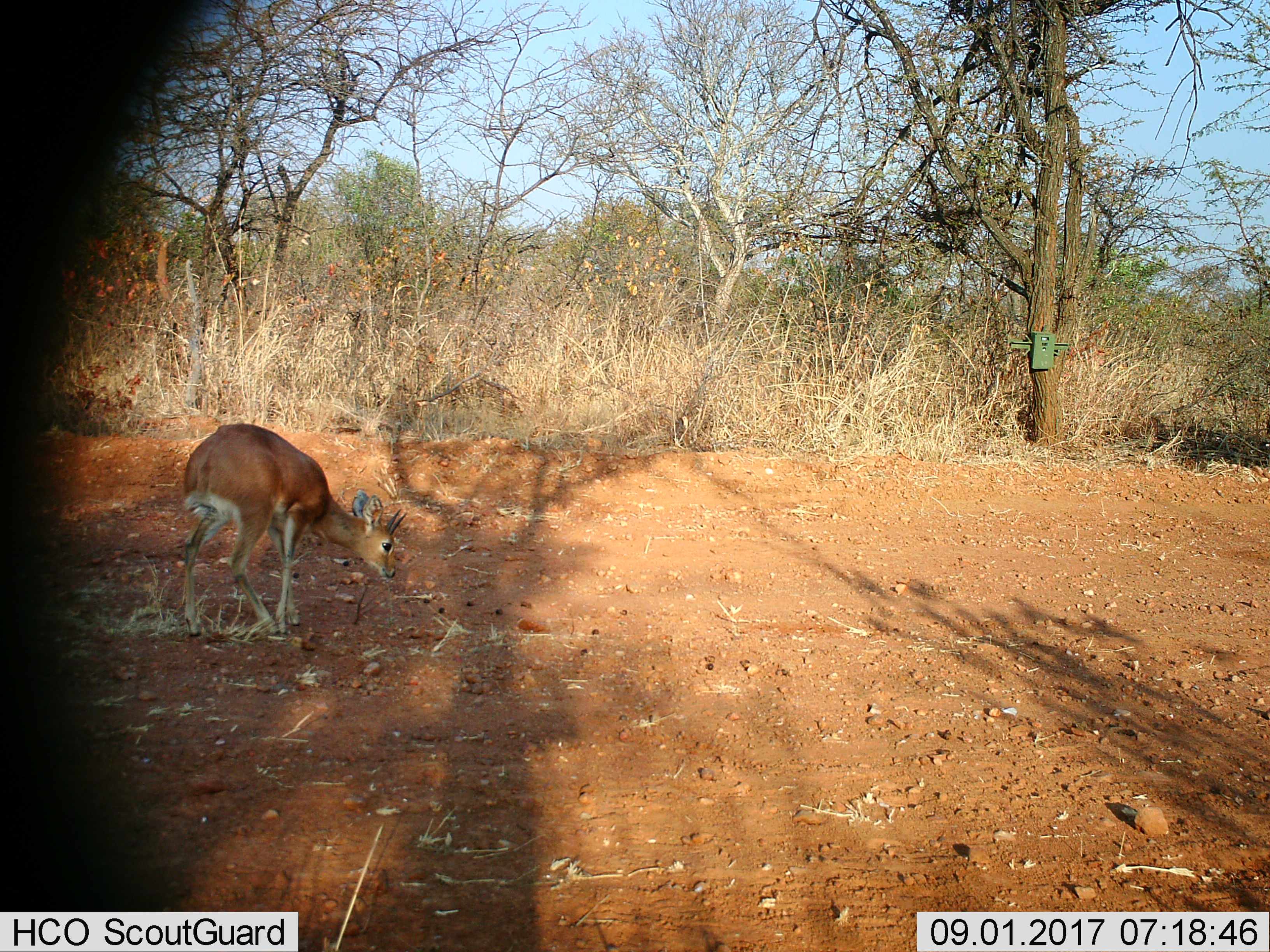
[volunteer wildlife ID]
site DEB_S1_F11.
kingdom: Animalia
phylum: Chordata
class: Mammalia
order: Artiodactyla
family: Bovidae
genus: Raphicerus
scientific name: Raphicerus campestris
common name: steenbok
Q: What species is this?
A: Steenbok (Raphicerus campestris).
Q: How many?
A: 1.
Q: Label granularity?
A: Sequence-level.